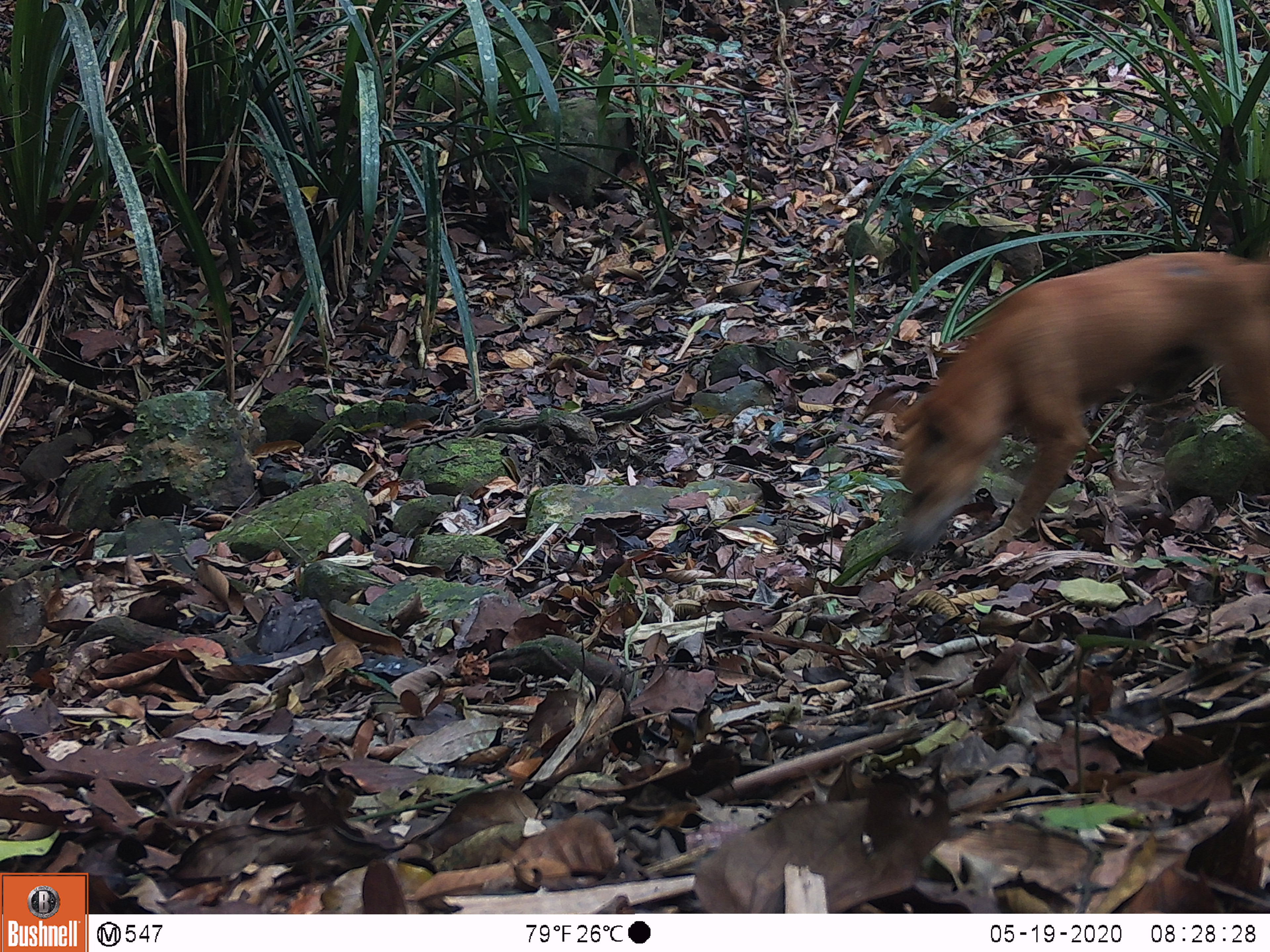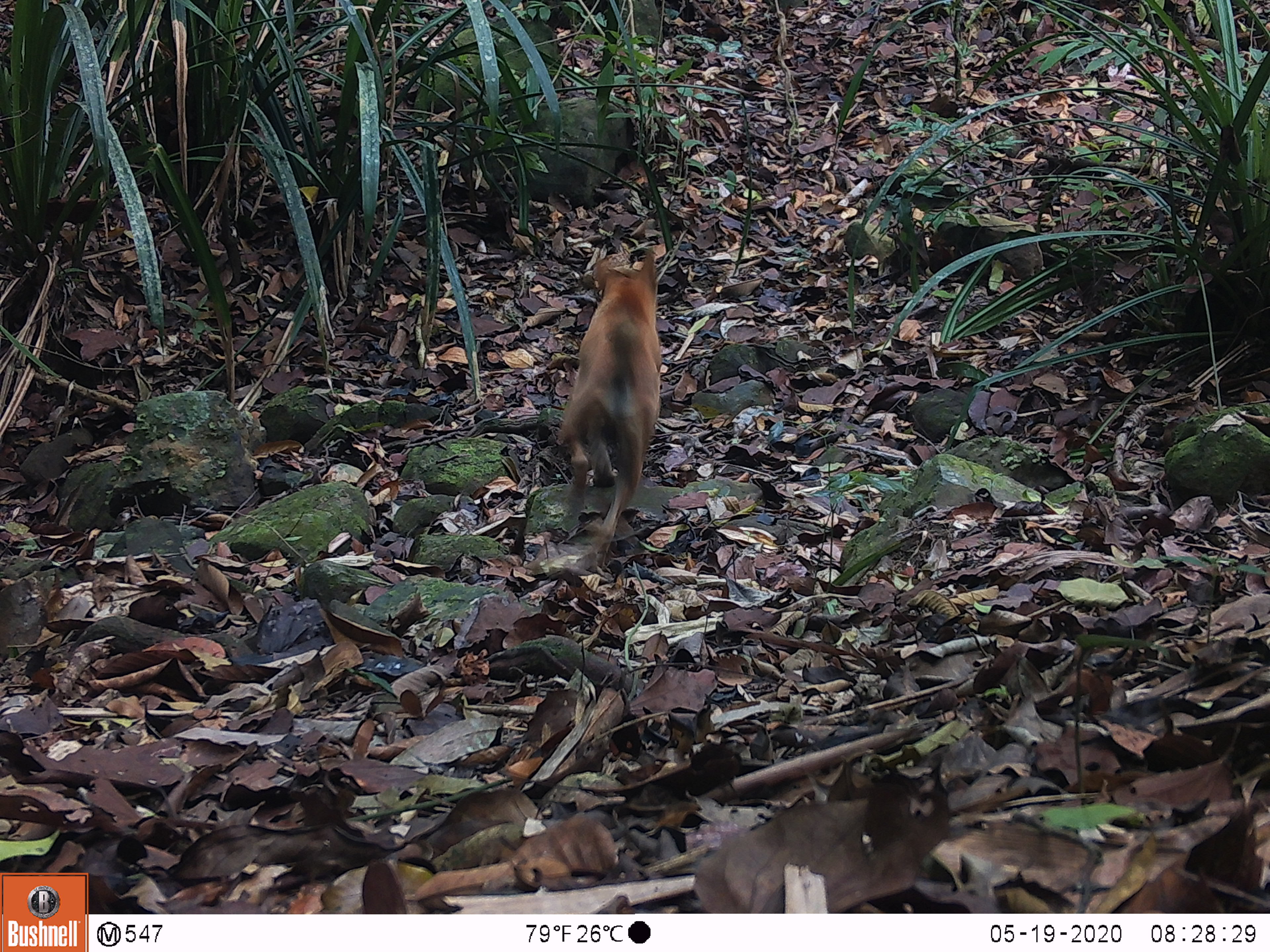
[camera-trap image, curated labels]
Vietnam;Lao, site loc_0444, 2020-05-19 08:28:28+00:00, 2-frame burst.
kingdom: Animalia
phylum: Chordata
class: Mammalia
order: Carnivora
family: Canidae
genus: Canis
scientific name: Canis familiaris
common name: domestic dog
Domestic dog (Canis familiaris). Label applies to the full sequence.